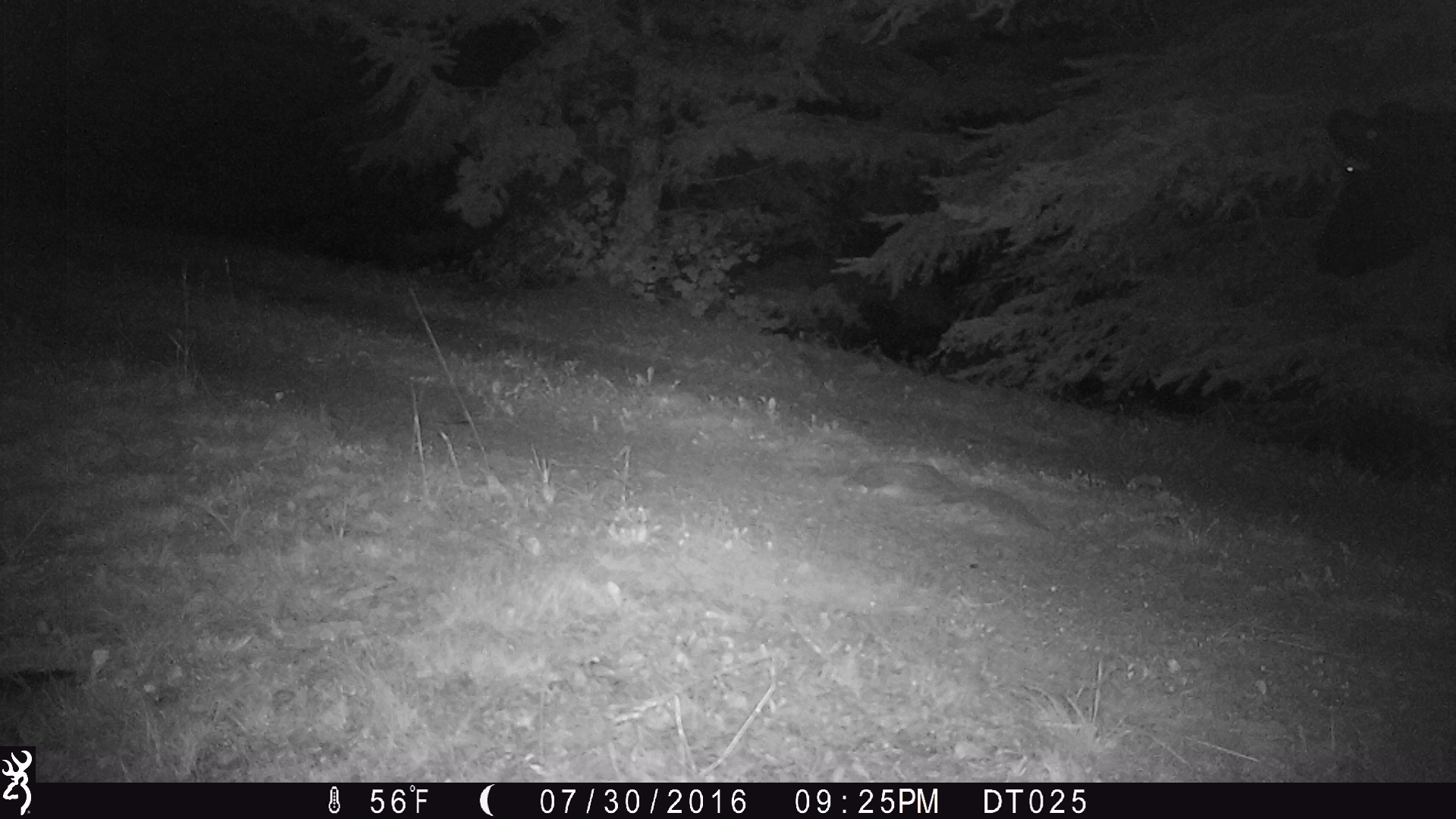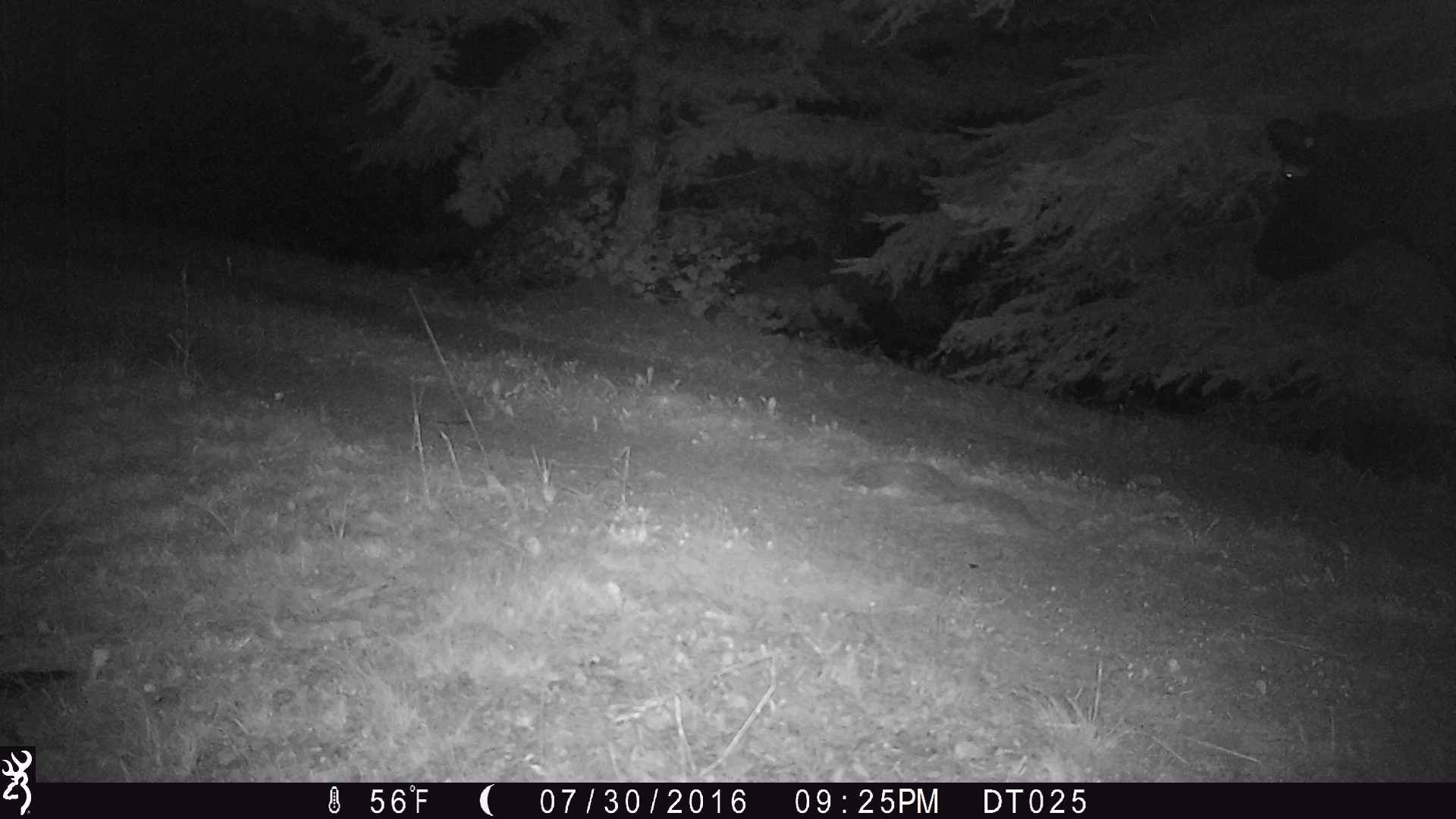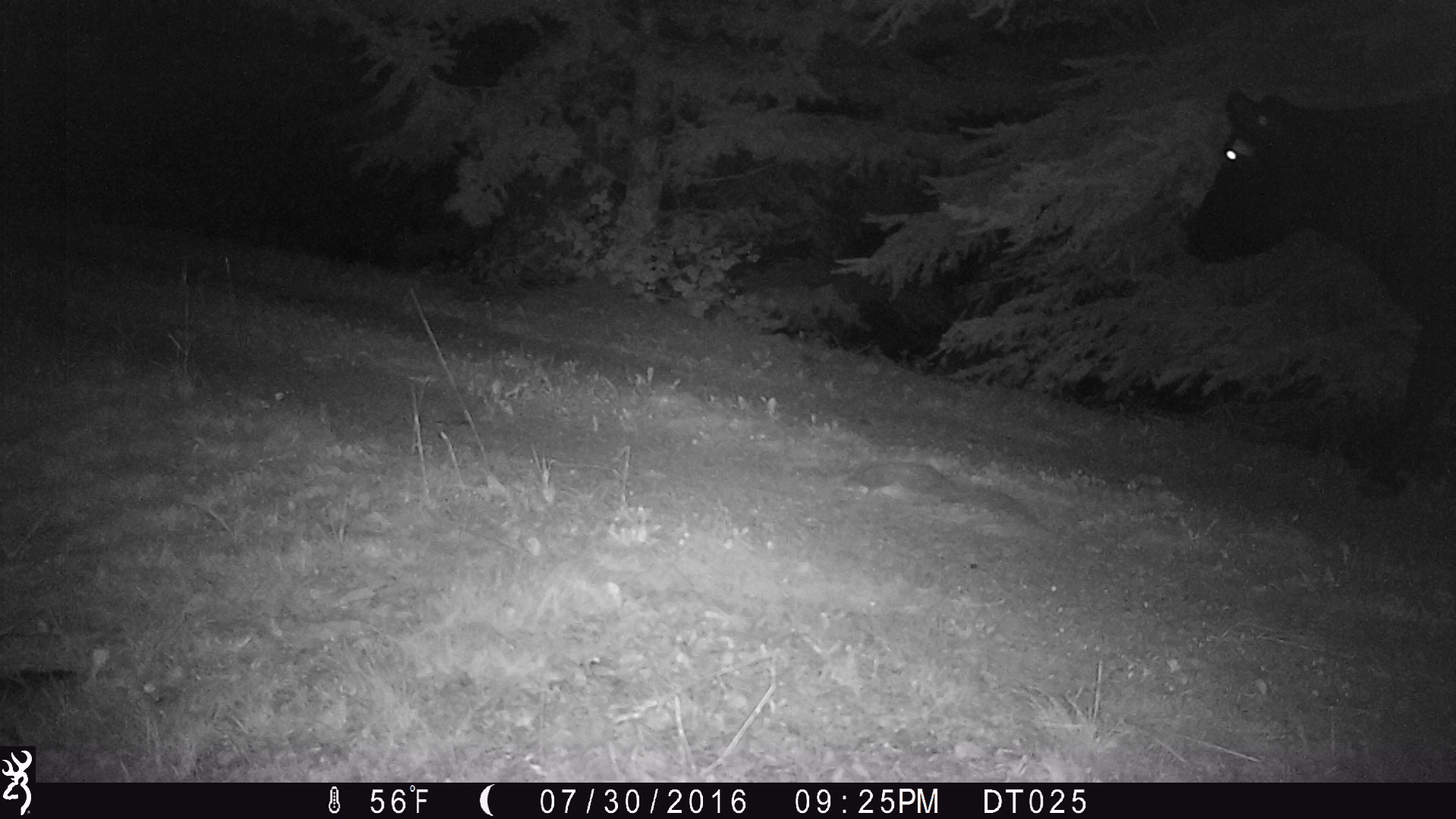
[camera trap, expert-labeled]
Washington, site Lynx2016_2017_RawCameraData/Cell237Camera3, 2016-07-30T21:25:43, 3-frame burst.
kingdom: Animalia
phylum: Chordata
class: Mammalia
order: Artiodactyla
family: Bovidae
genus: Bos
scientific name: Bos taurus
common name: domestic cattle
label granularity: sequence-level